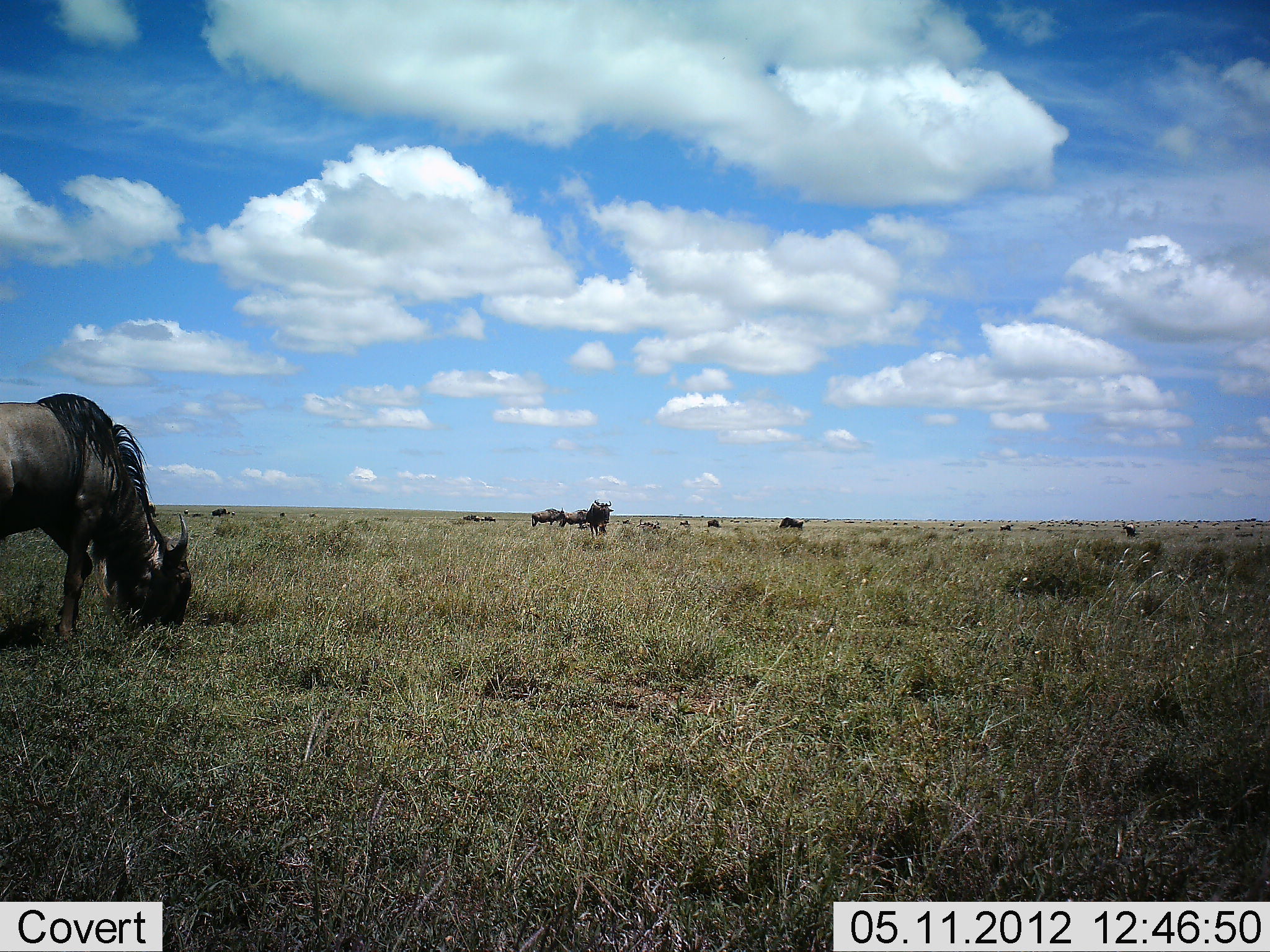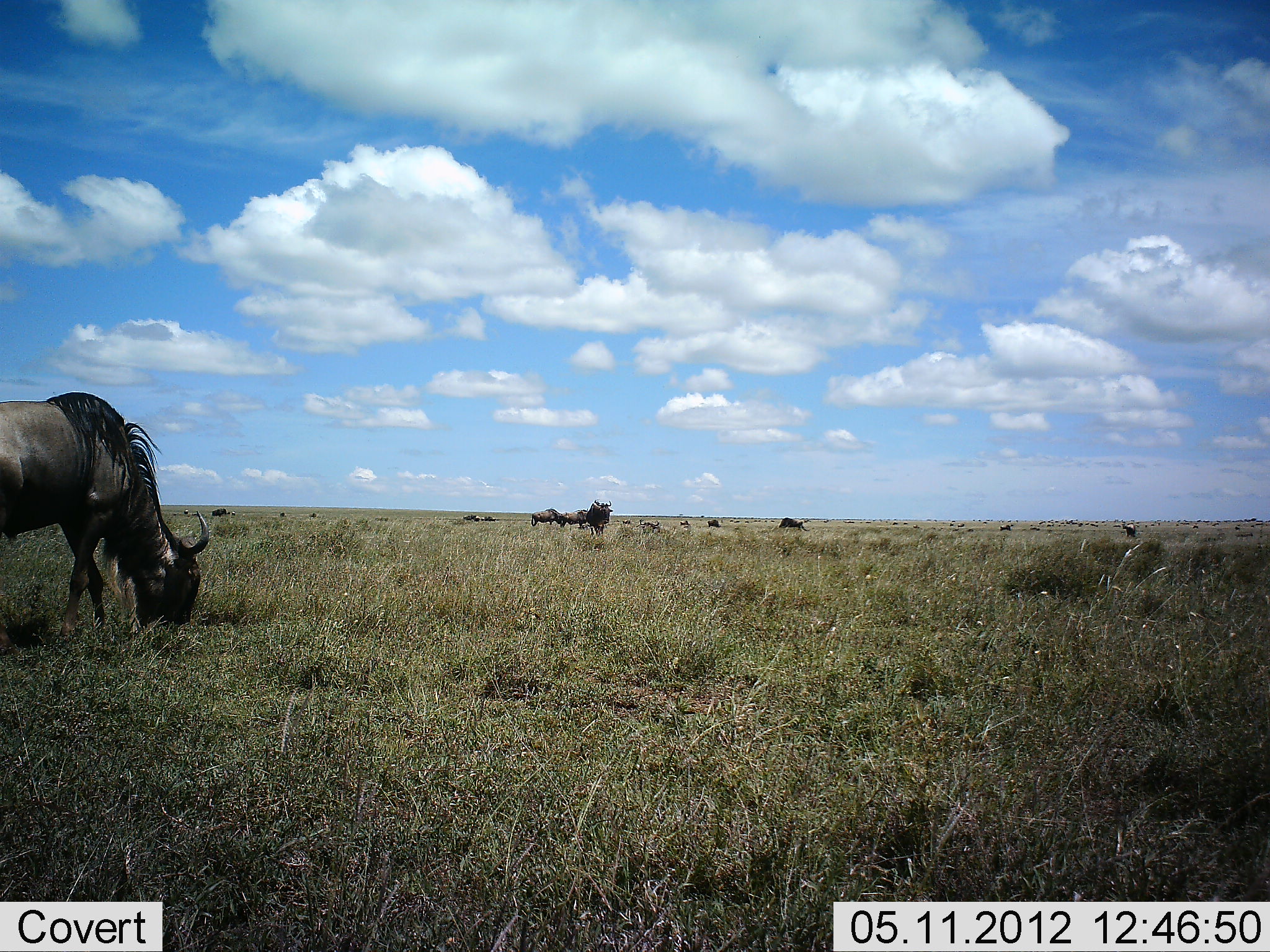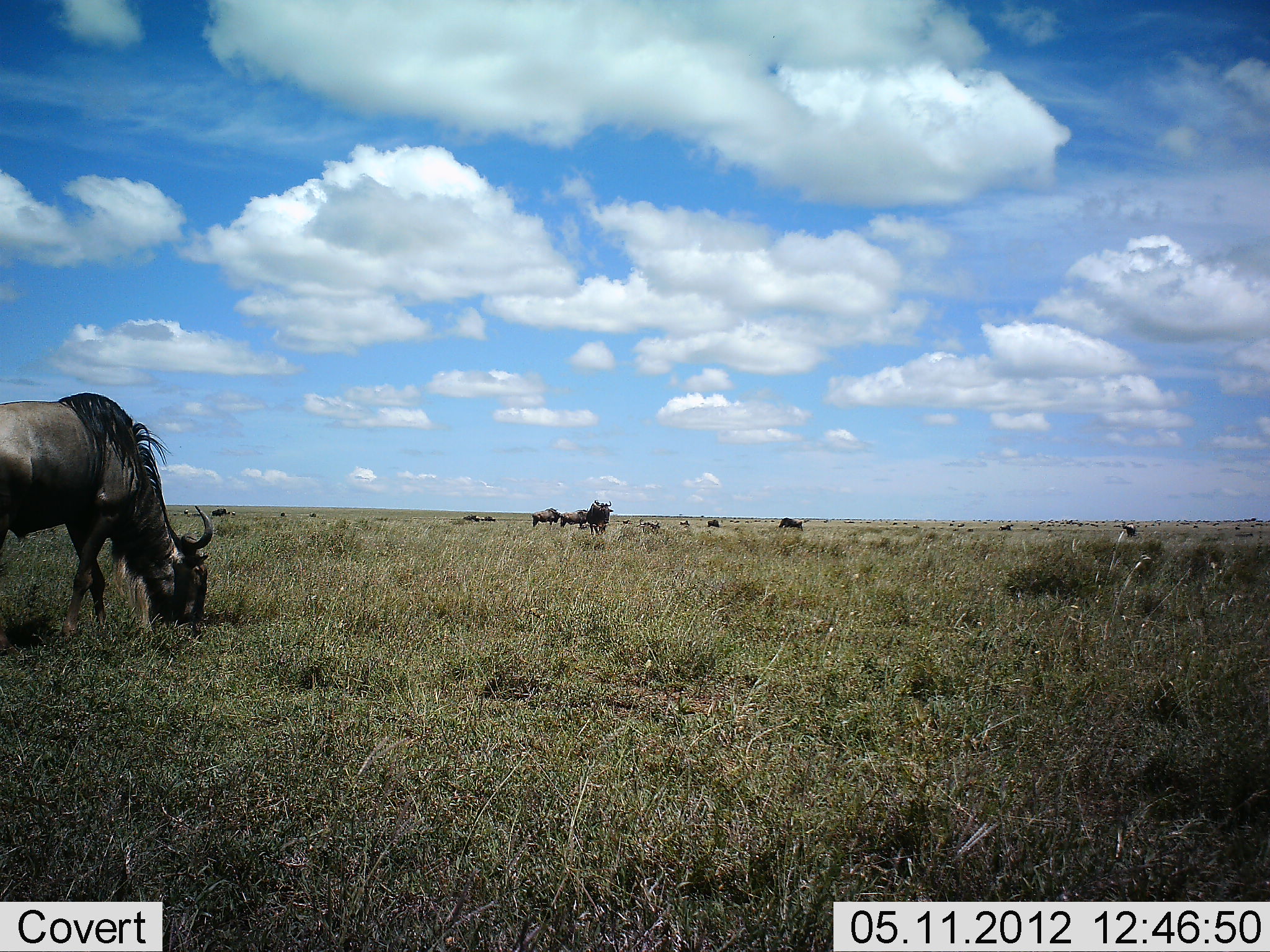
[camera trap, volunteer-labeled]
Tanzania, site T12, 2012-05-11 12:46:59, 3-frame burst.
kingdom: Animalia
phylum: Chordata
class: Mammalia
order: Artiodactyla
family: Bovidae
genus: Connochaetes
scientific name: Connochaetes taurinus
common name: blue wildebeest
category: wildebeest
Wildebeest (blue wildebeest) (Connochaetes taurinus), count 8. Behavior (volunteer vote fractions): standing 73%, resting 18%, moving 36%, interacting 9%. Young present (vote fraction): 0%. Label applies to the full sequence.